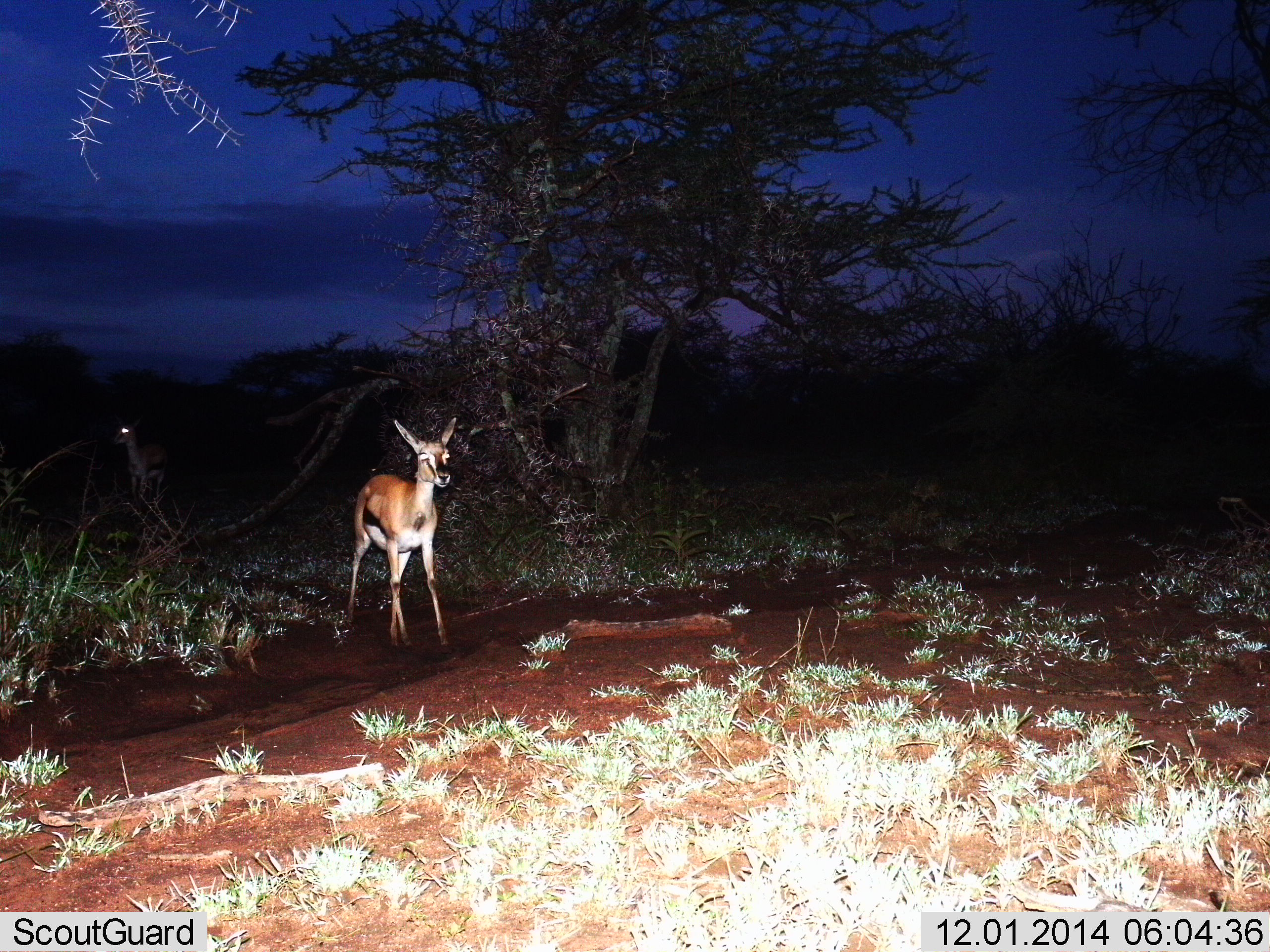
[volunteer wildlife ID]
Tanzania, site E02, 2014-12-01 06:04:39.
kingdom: Animalia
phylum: Chordata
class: Mammalia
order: Artiodactyla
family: Bovidae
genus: Eudorcas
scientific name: Eudorcas thomsonii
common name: thomson's gazelle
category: gazellethomsons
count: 1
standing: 90%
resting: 0%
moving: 10%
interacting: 0%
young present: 10%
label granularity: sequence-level